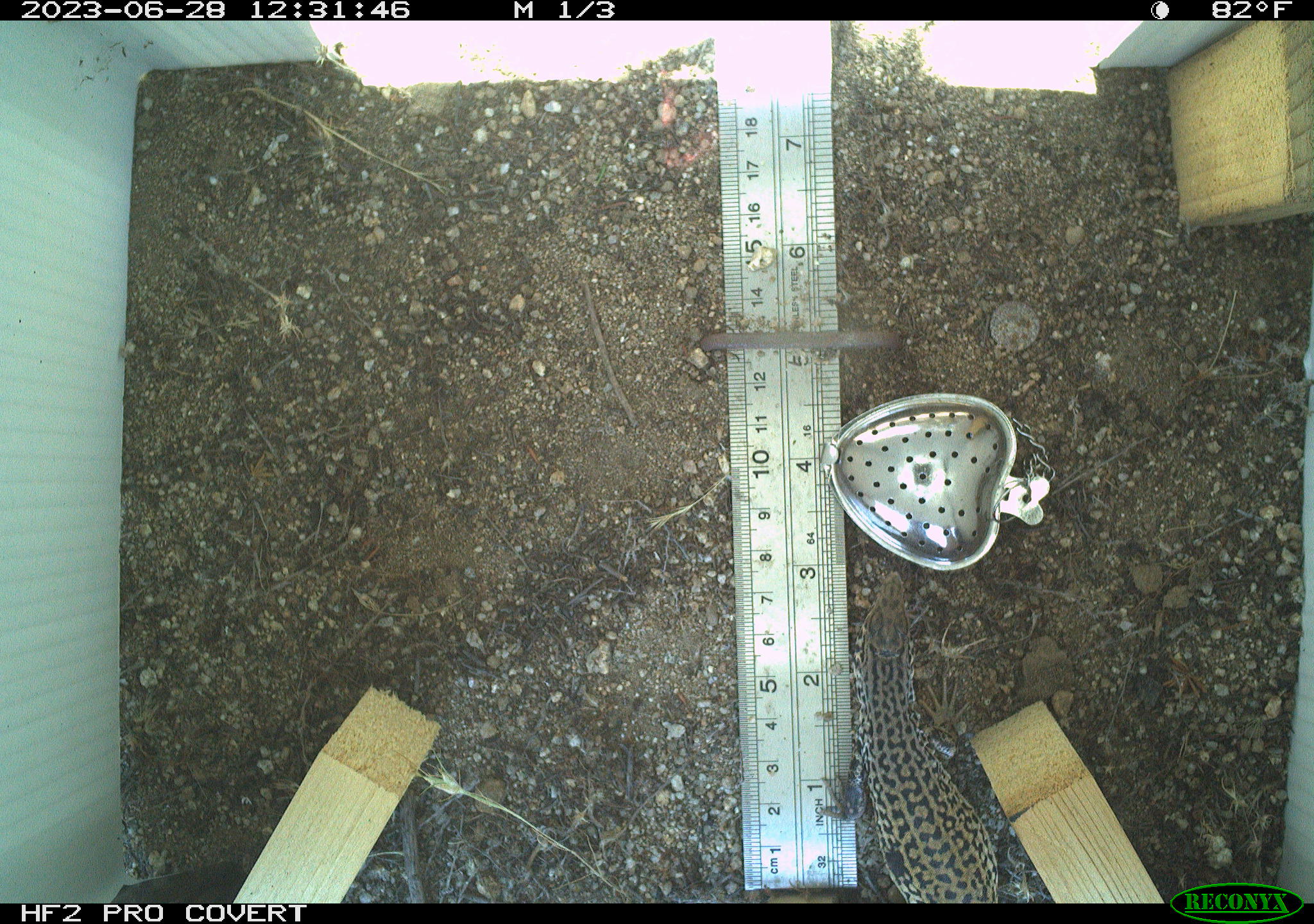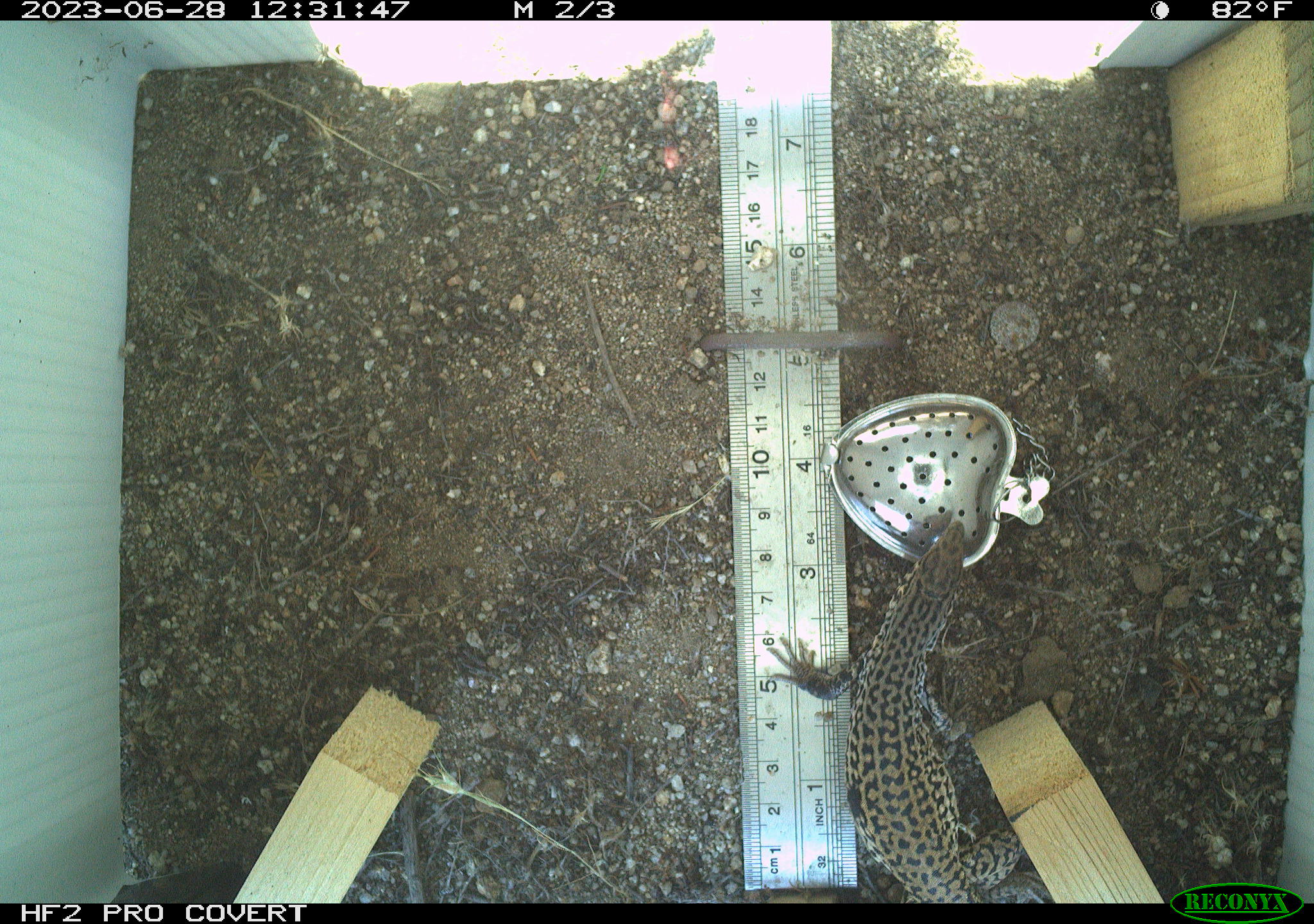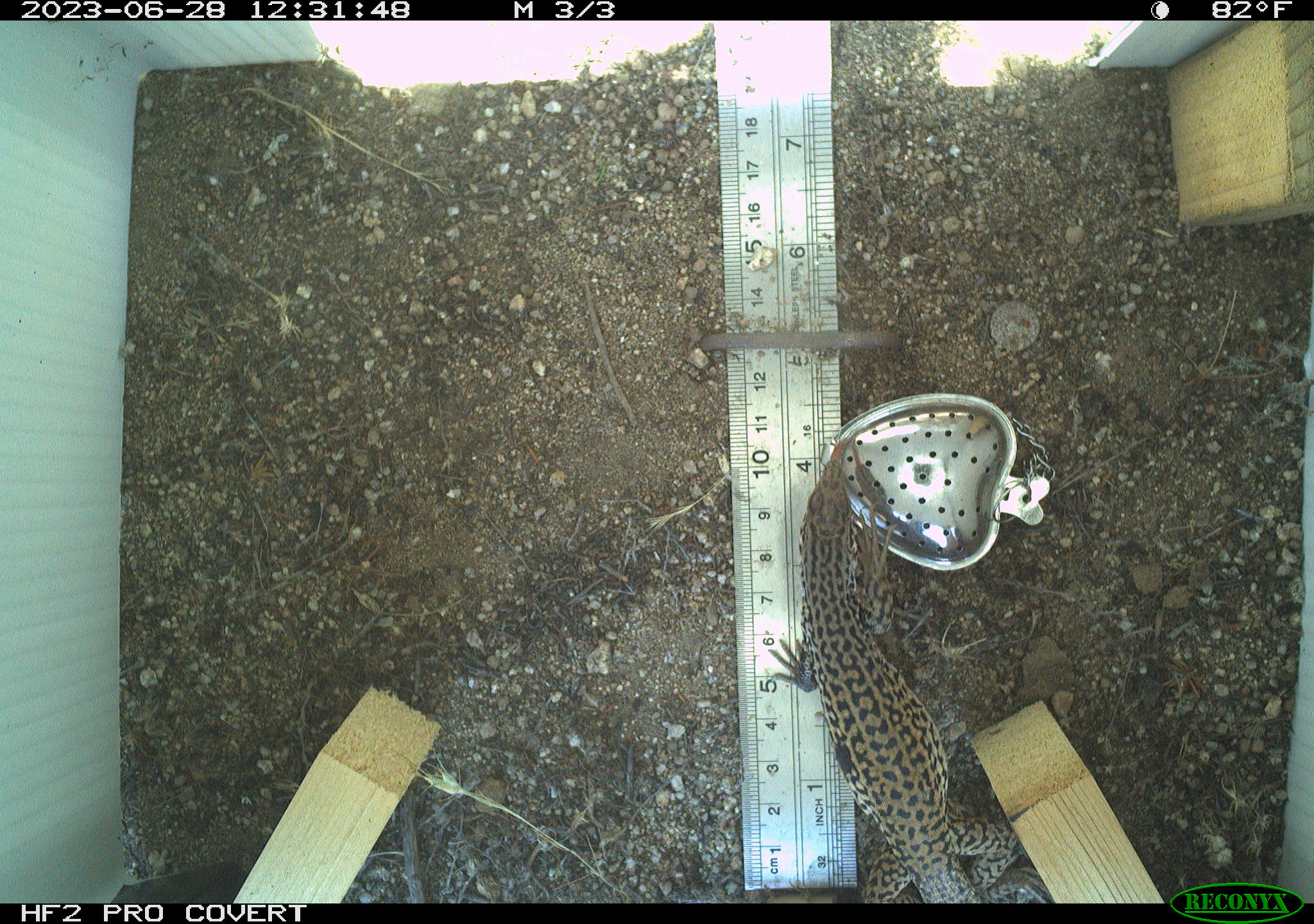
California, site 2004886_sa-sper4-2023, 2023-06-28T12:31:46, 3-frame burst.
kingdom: Animalia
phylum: Chordata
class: Reptilia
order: Squamata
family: Teiidae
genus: Aspidoscelis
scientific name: Aspidoscelis tigris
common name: western whiptail